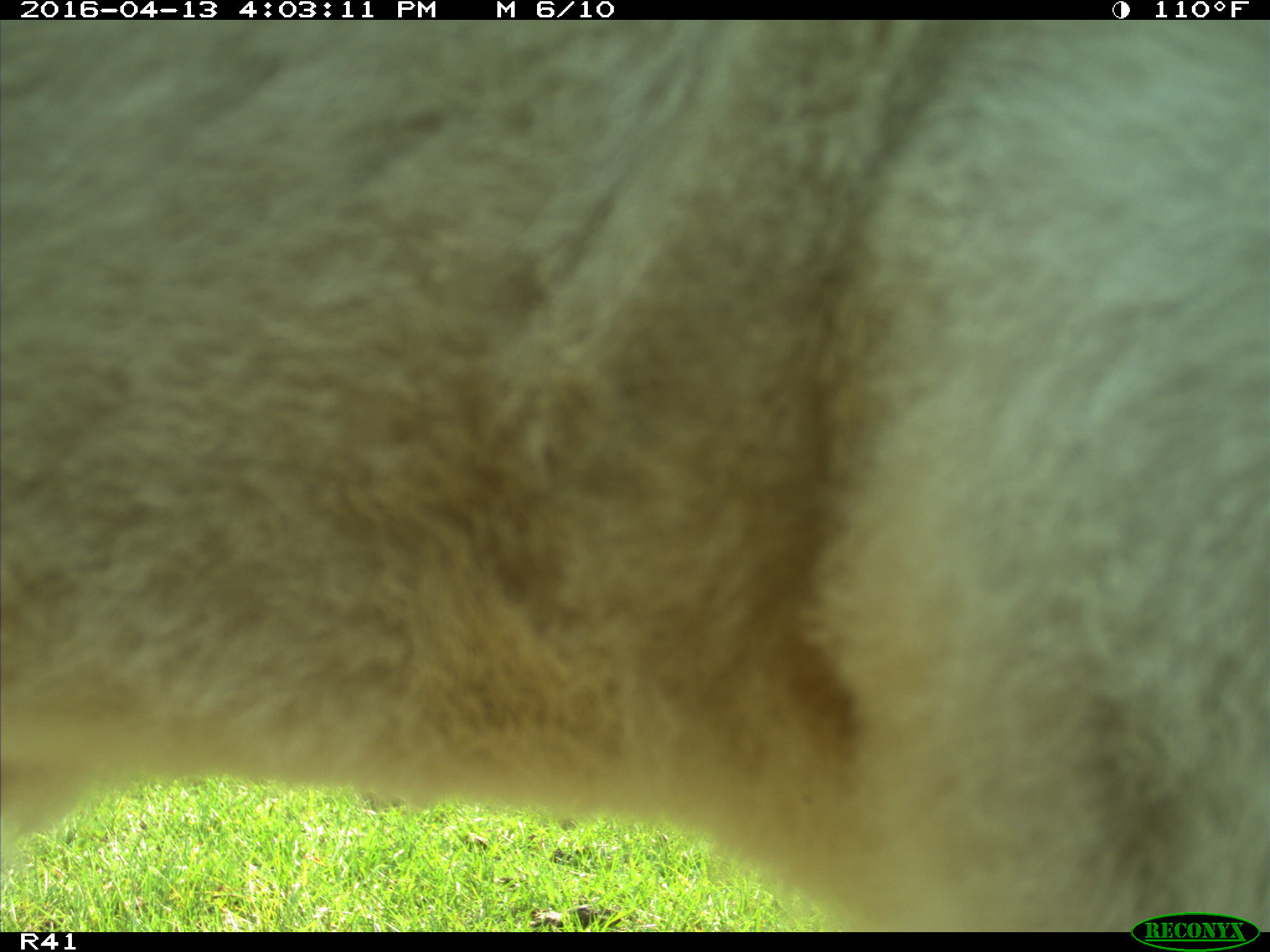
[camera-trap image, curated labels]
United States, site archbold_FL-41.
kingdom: Animalia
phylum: Chordata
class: Mammalia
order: Artiodactyla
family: Bovidae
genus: Bos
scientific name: Bos taurus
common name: domestic cow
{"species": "Bos taurus (domestic cow)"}